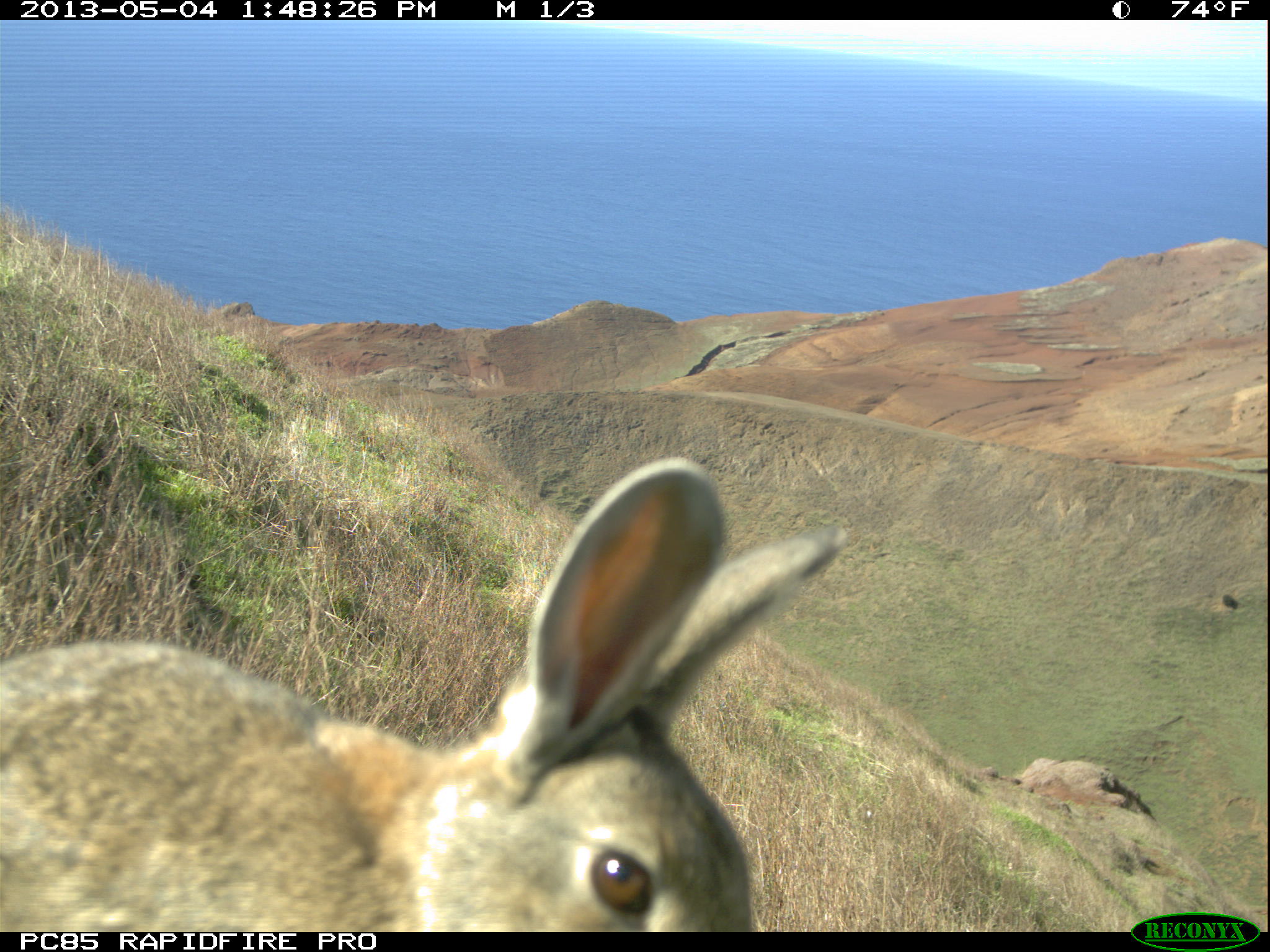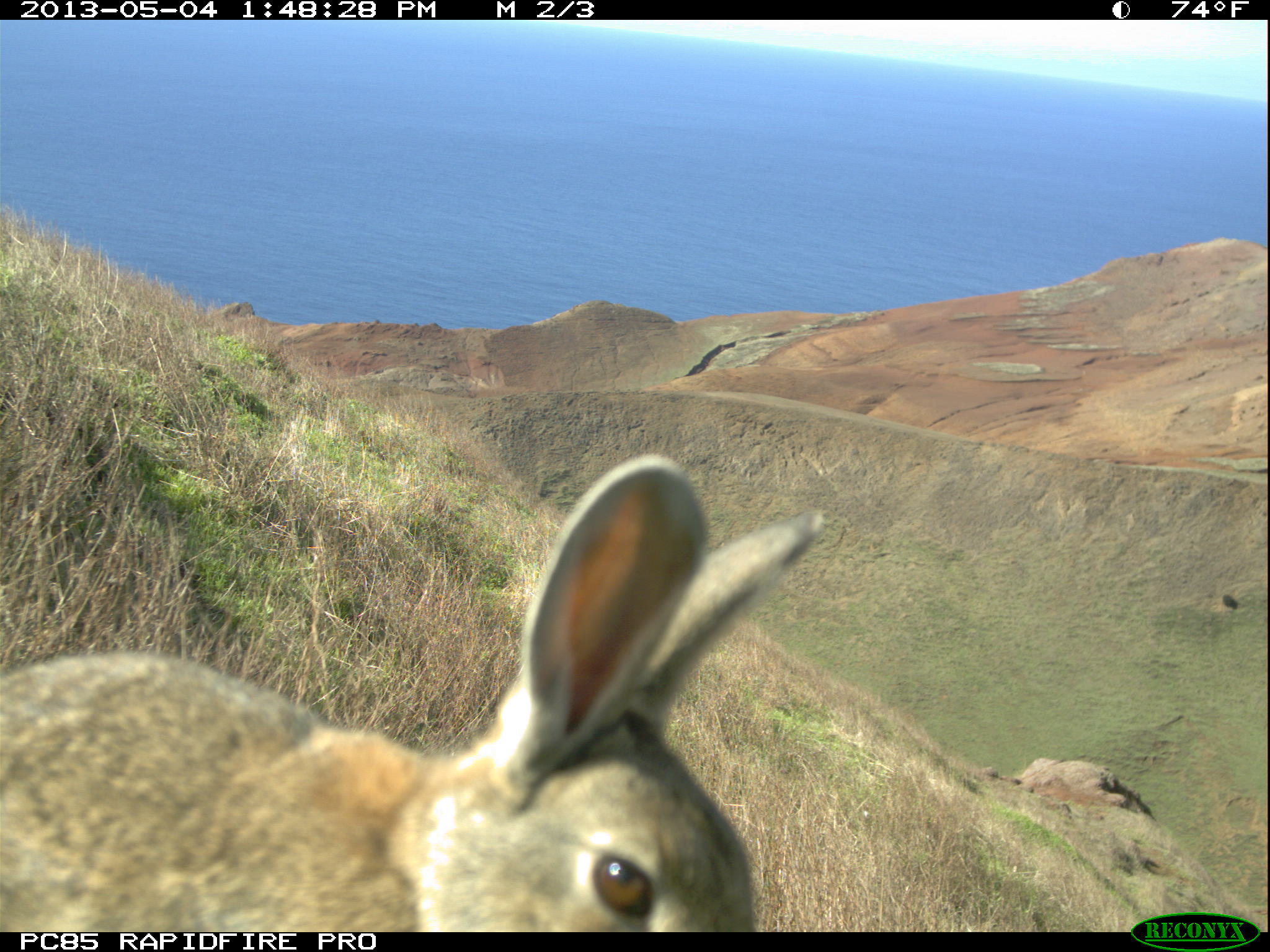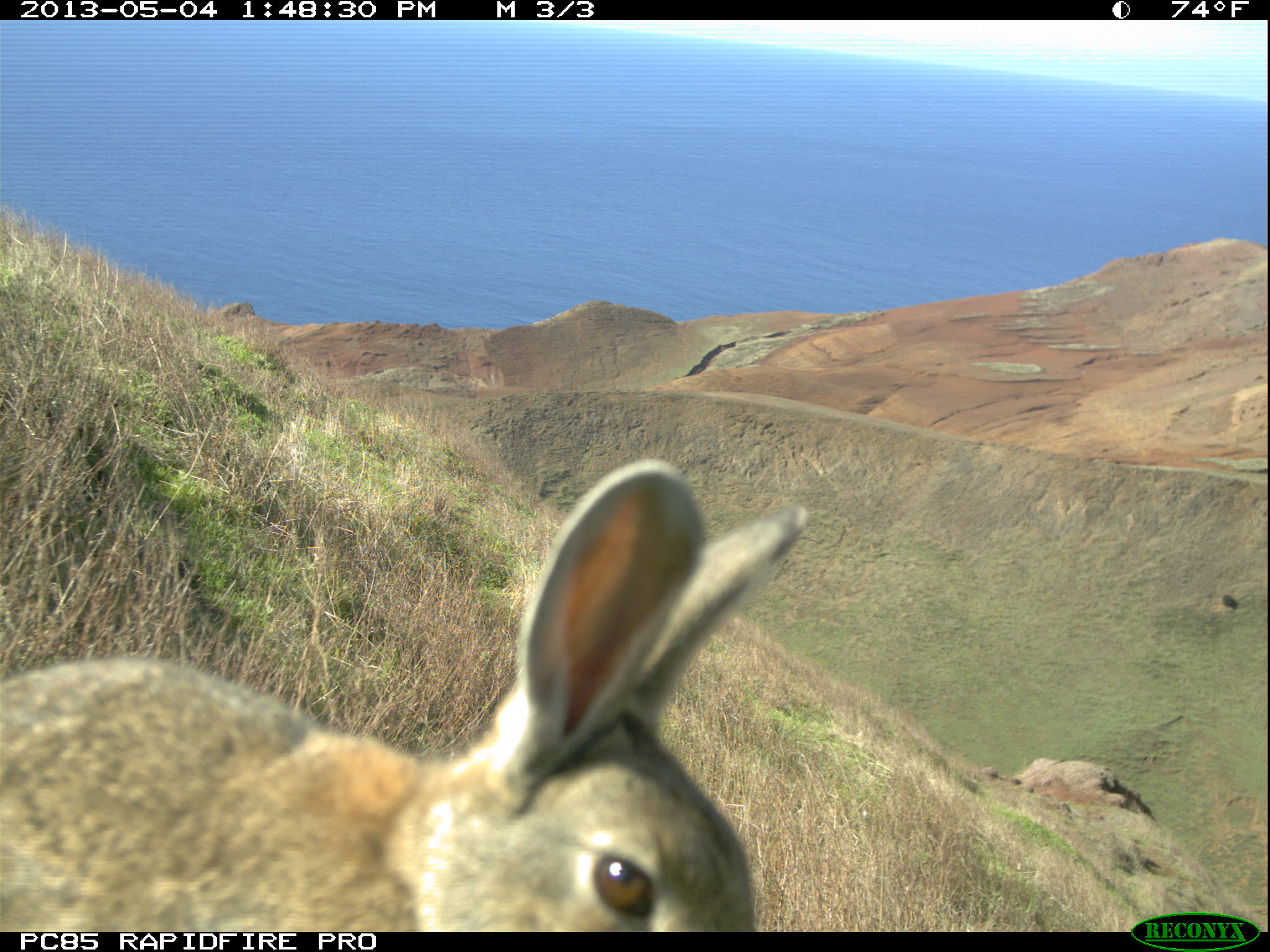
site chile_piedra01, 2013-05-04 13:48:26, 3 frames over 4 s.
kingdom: Animalia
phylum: Chordata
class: Mammalia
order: Lagomorpha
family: Leporidae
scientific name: Leporidae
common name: rabbits and hares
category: rabbit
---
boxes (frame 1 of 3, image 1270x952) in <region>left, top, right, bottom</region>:
rabbit: <region>0, 459, 841, 927</region>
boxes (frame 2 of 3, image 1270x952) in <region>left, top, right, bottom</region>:
rabbit: <region>0, 455, 820, 927</region>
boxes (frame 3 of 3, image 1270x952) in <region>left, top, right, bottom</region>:
rabbit: <region>0, 457, 807, 930</region>